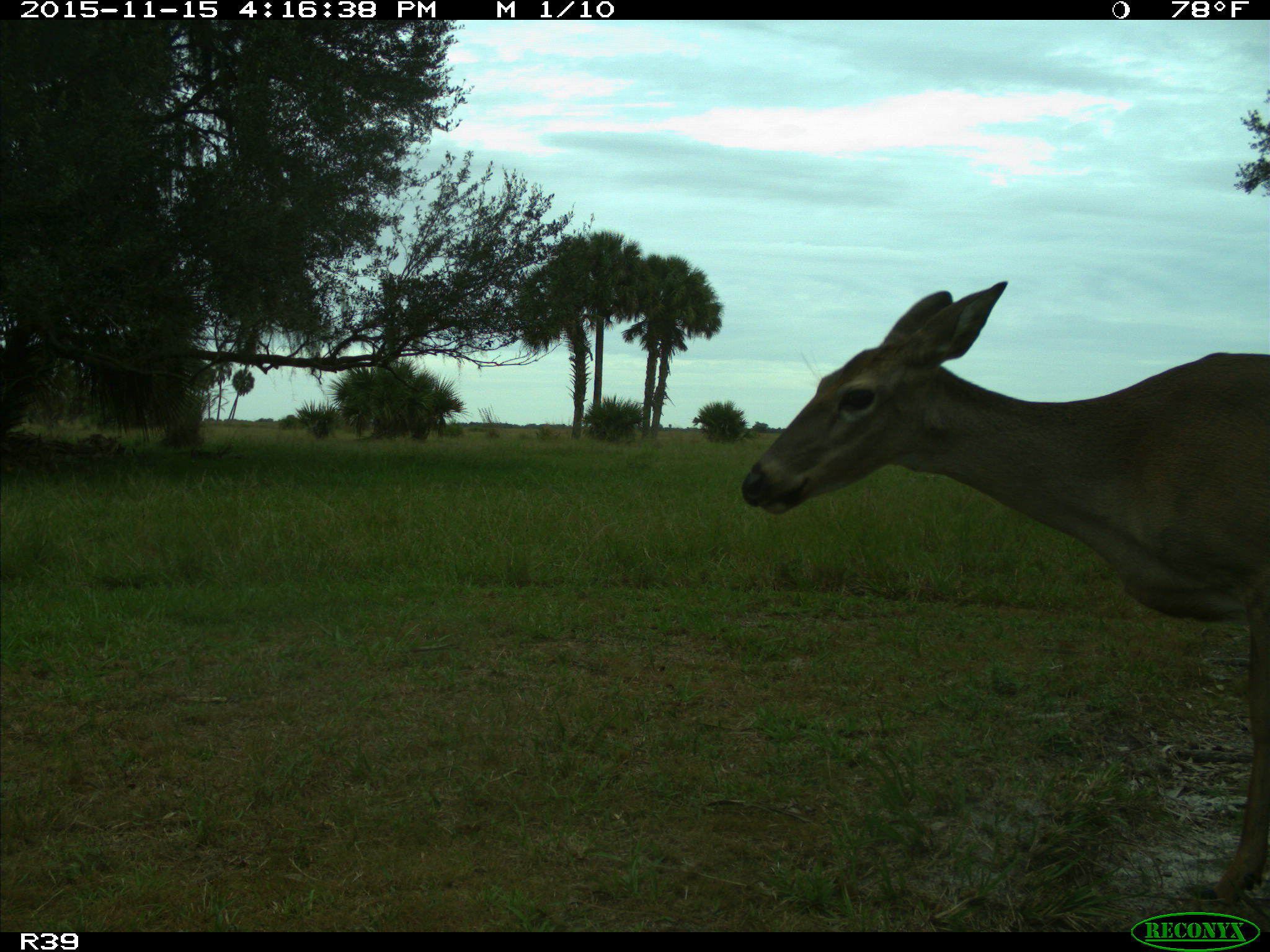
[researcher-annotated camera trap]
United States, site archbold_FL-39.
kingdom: Animalia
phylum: Chordata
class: Mammalia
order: Artiodactyla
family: Cervidae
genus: Odocoileus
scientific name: Odocoileus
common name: deer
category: unidentified deer